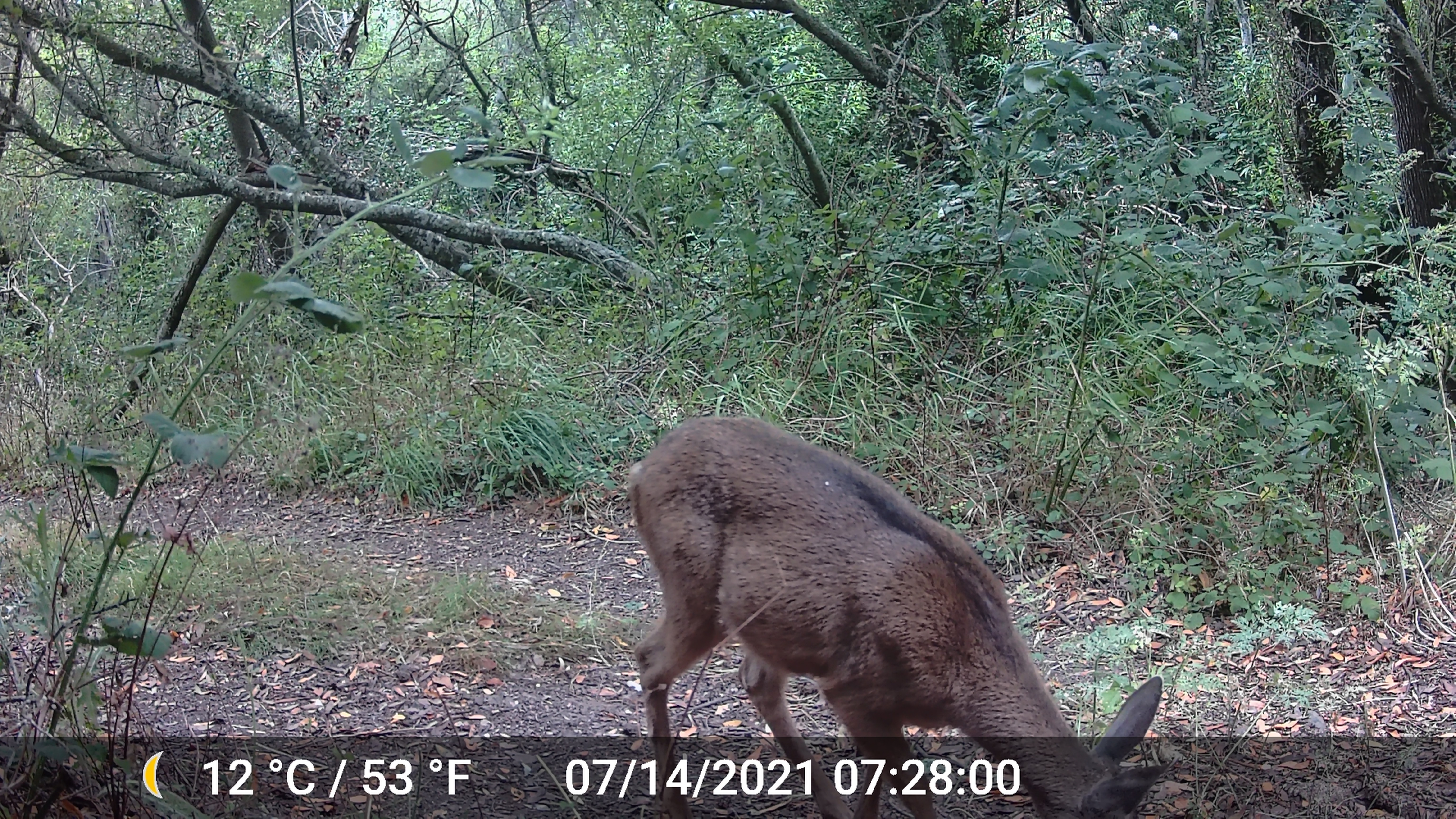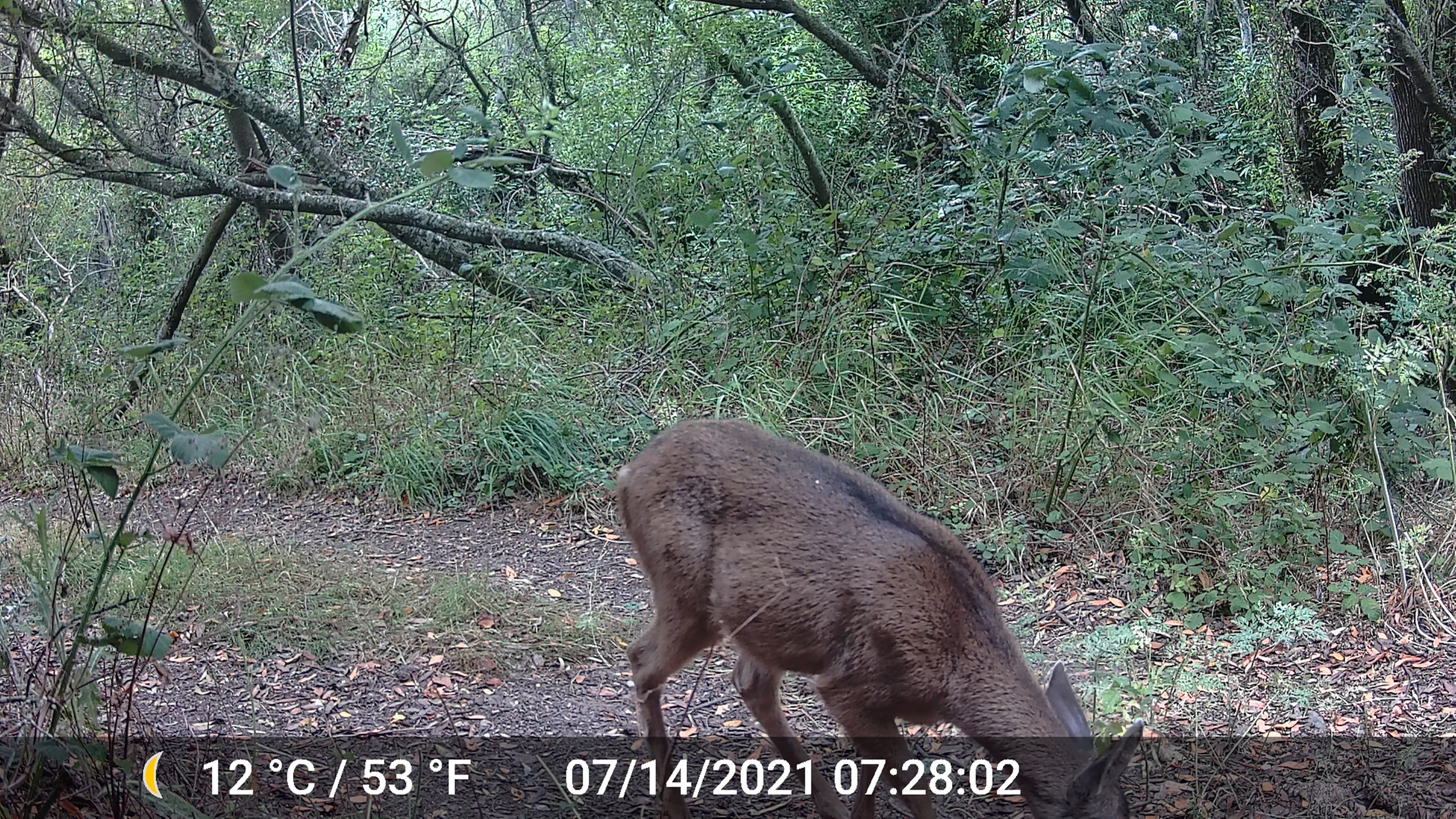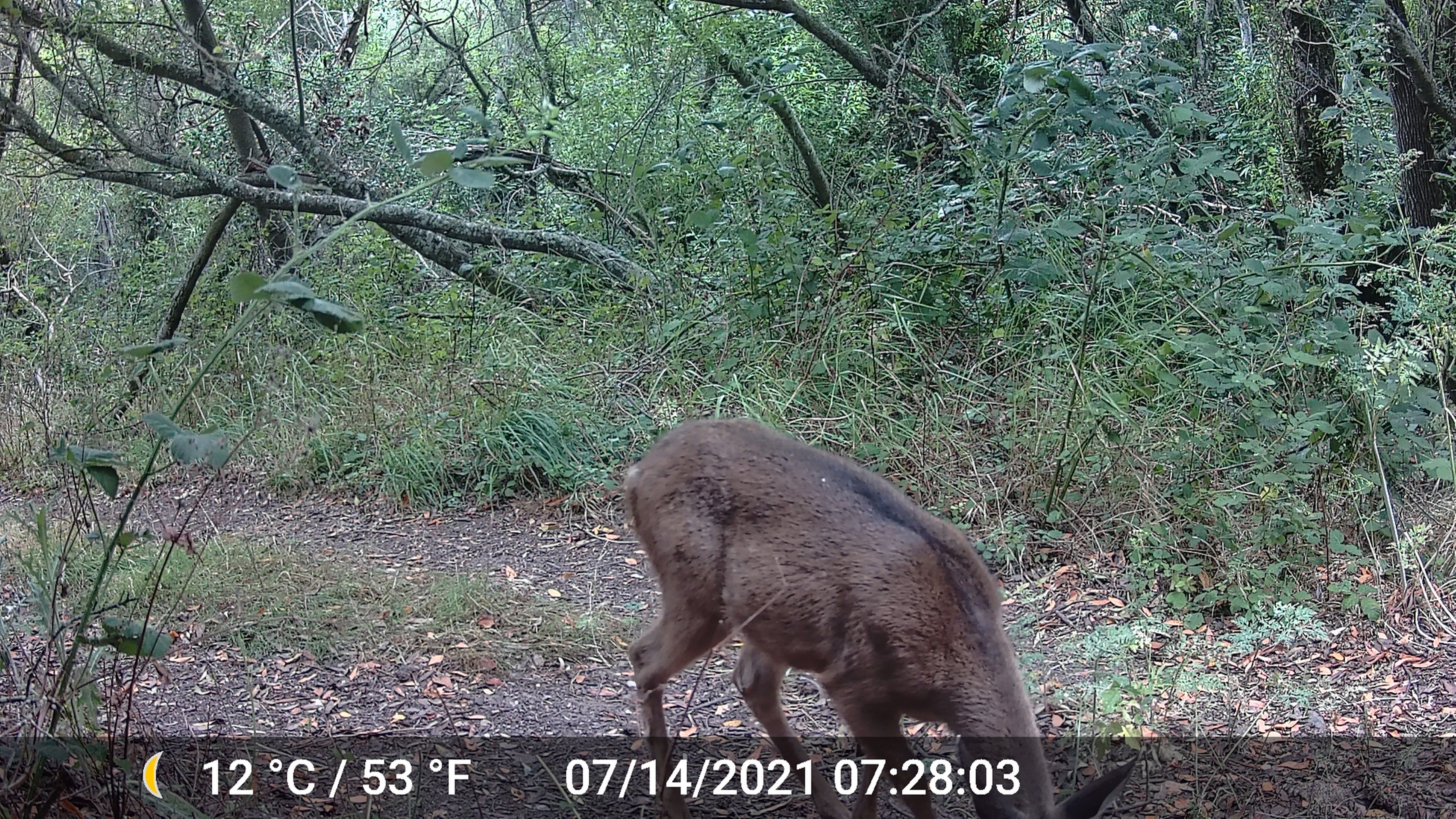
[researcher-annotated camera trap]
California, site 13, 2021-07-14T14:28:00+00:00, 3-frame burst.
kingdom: Animalia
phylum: Chordata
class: Mammalia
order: Artiodactyla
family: Cervidae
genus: Odocoileus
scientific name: Odocoileus hemionus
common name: mule deer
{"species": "mule deer (Odocoileus hemionus)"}